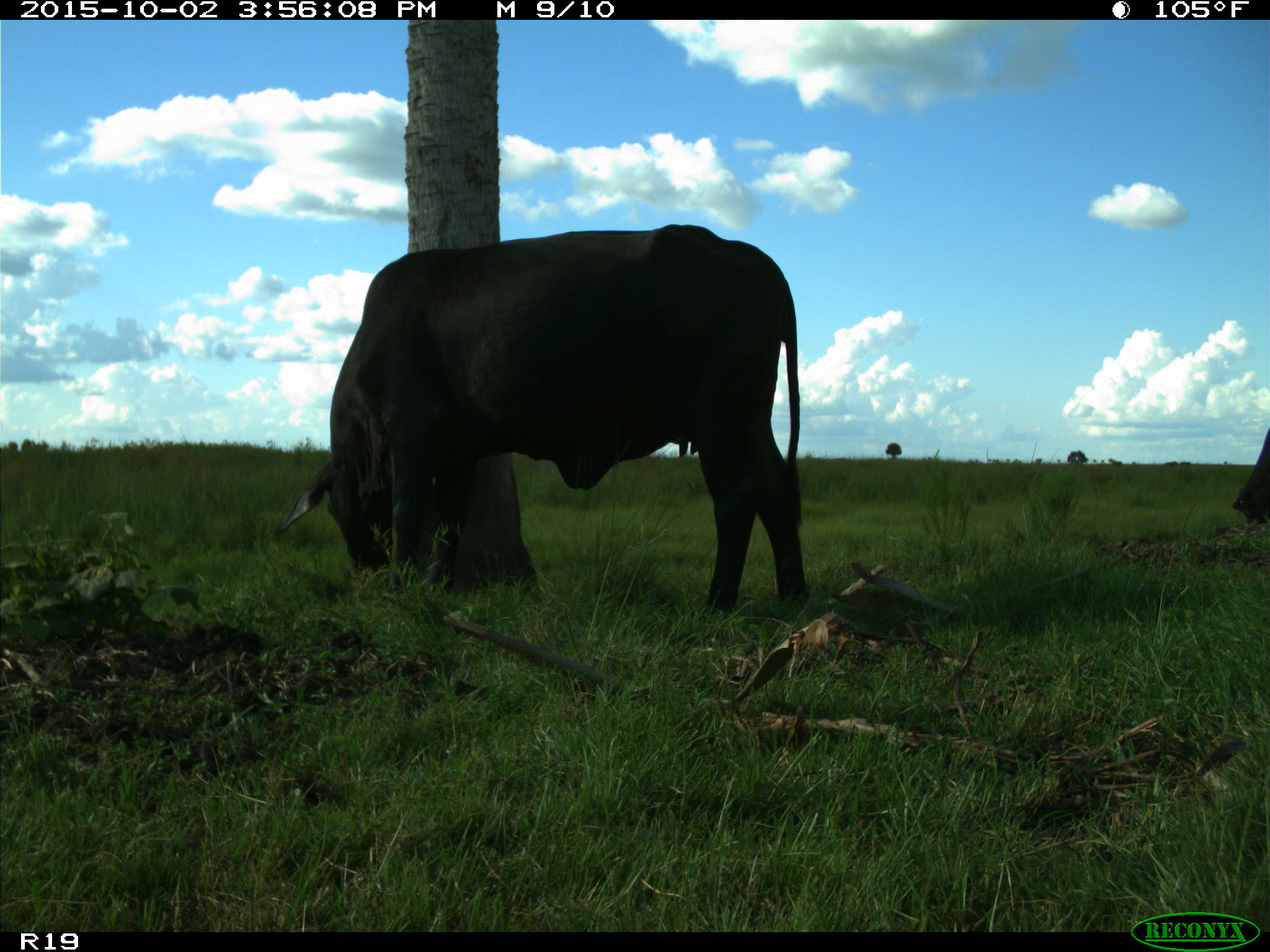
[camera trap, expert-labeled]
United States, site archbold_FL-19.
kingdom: Animalia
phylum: Chordata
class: Mammalia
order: Artiodactyla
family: Bovidae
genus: Bos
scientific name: Bos taurus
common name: domestic cow